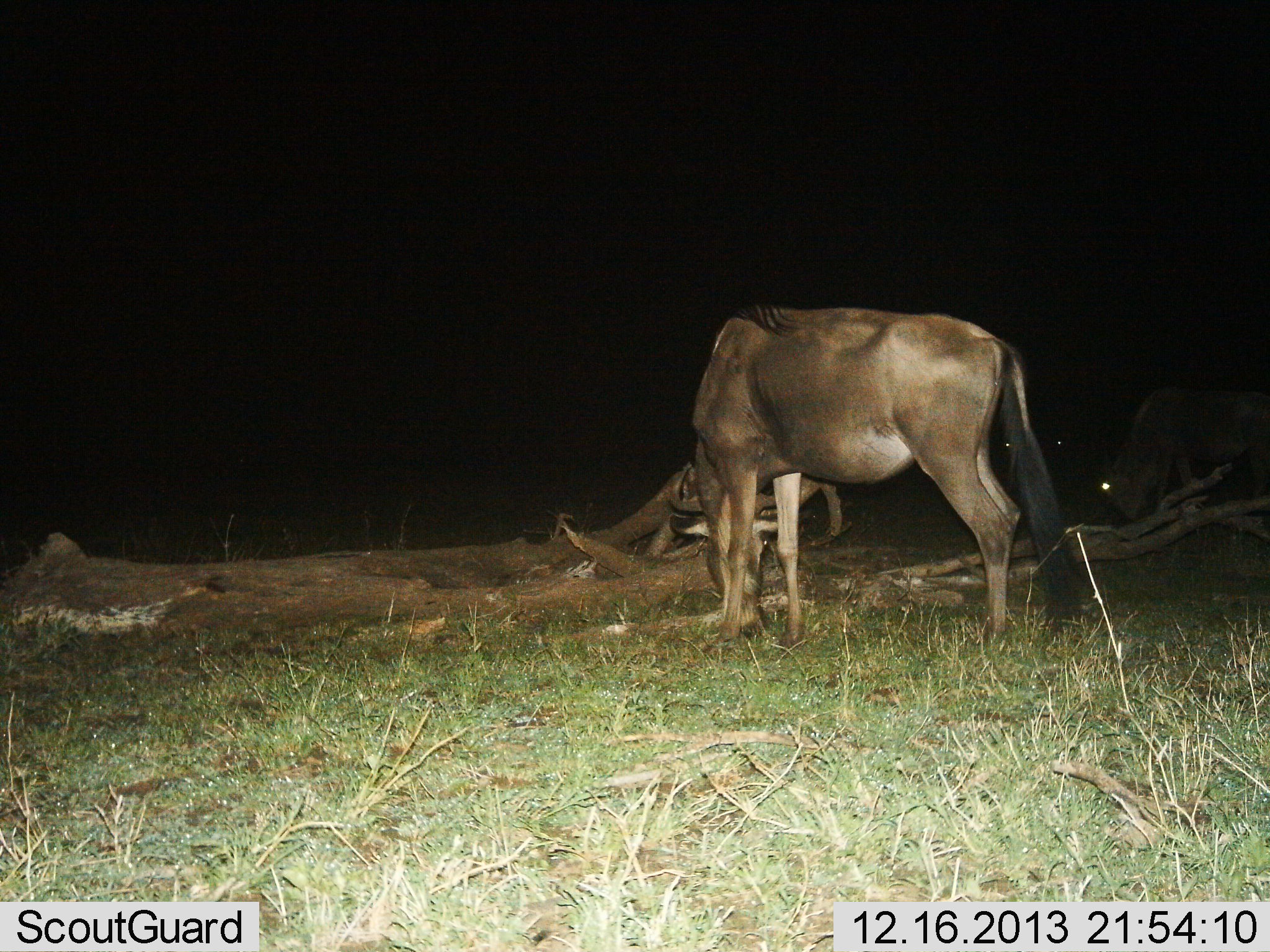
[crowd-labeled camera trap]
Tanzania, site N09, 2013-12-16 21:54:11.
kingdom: Animalia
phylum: Chordata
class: Mammalia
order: Artiodactyla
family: Bovidae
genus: Connochaetes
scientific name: Connochaetes taurinus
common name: blue wildebeest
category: wildebeest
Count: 2.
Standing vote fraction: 30%.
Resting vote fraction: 0%.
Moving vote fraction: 0%.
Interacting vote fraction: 0%.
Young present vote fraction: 0%.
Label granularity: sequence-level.